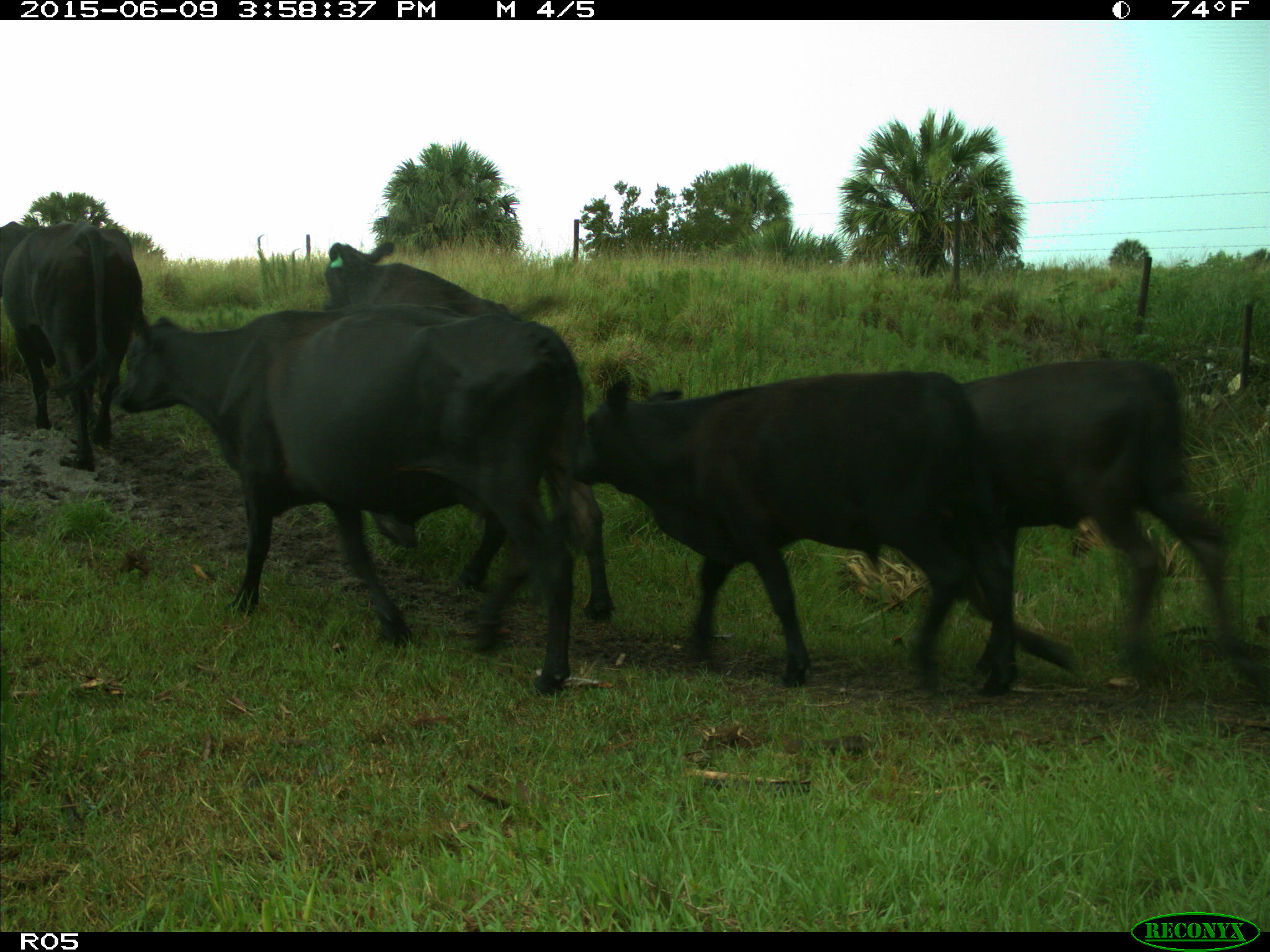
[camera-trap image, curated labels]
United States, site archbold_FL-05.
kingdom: Animalia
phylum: Chordata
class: Mammalia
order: Artiodactyla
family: Bovidae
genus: Bos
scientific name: Bos taurus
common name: domestic cow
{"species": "Bos taurus (domestic cow)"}